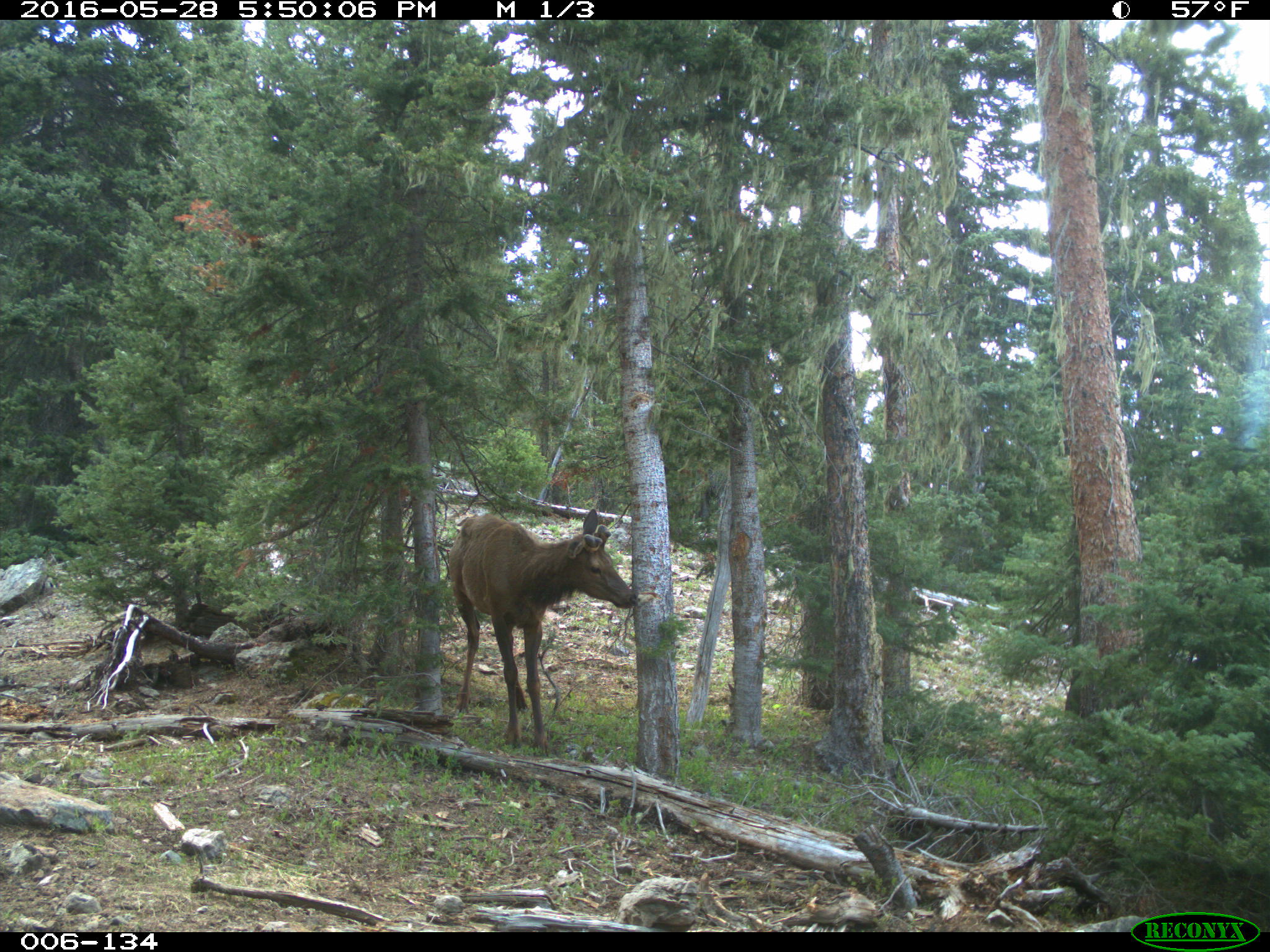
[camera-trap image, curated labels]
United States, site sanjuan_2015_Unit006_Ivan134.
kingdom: Animalia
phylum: Chordata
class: Mammalia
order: Artiodactyla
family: Cervidae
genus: Cervus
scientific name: Cervus elaphus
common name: red deer